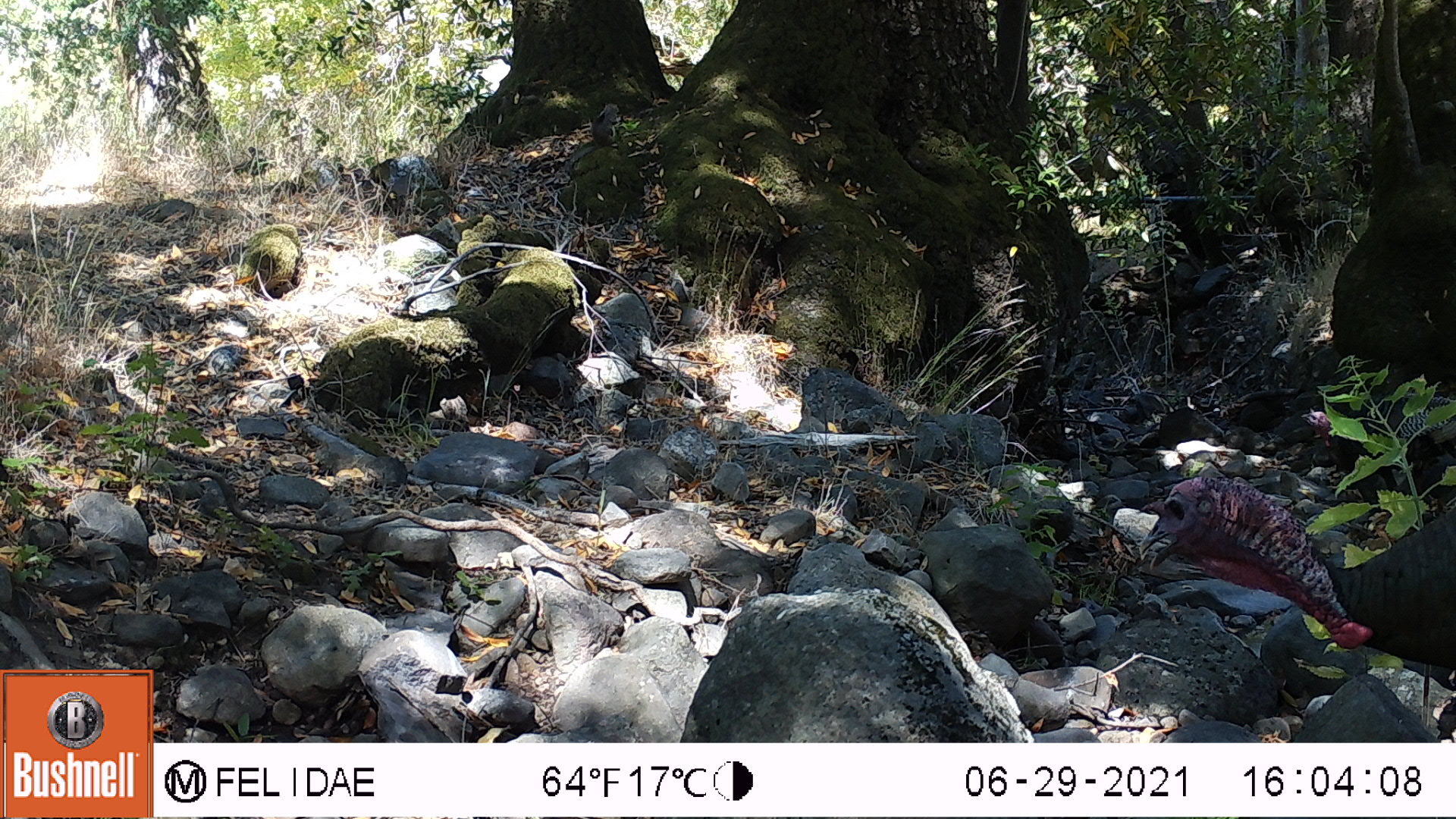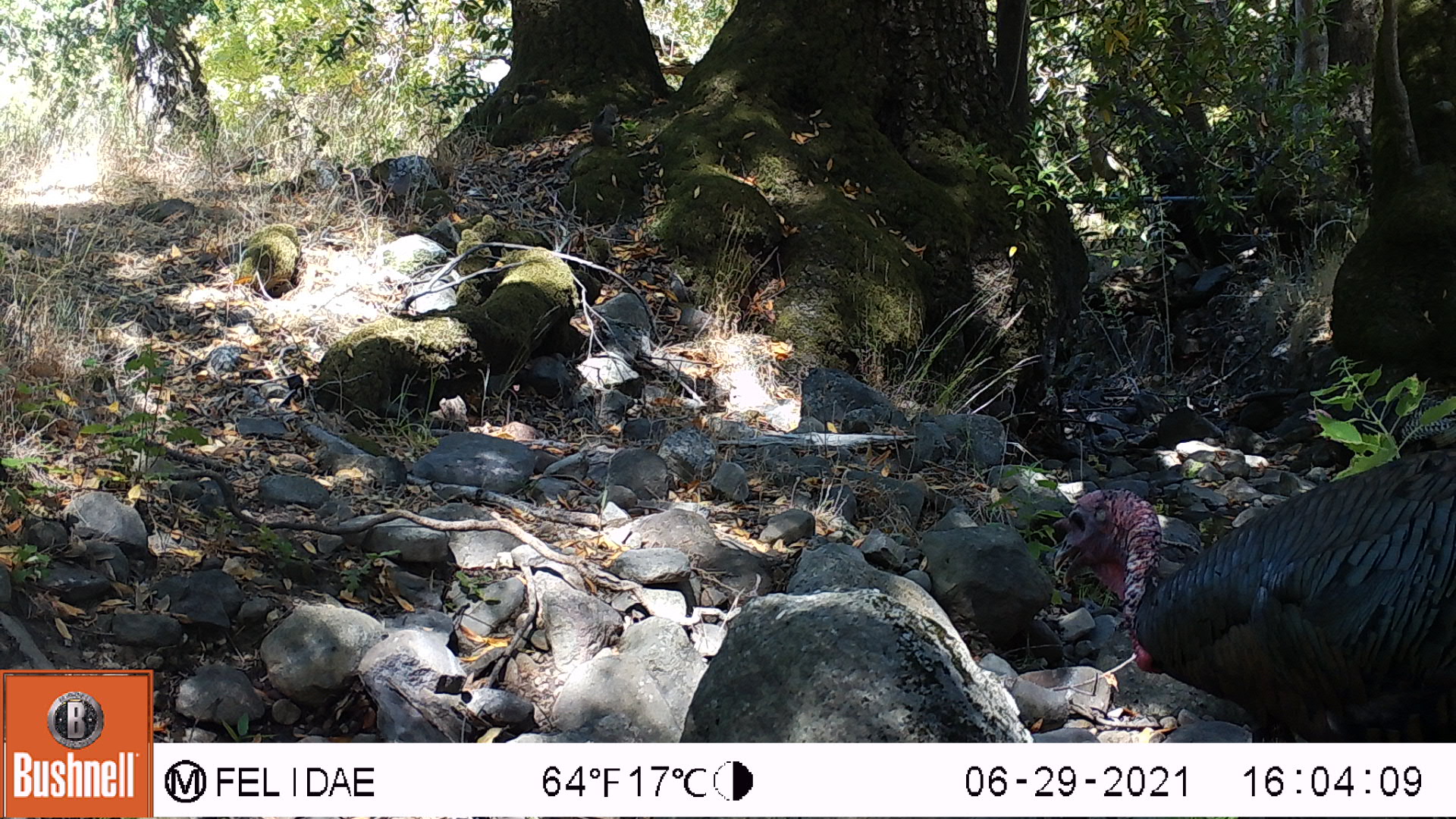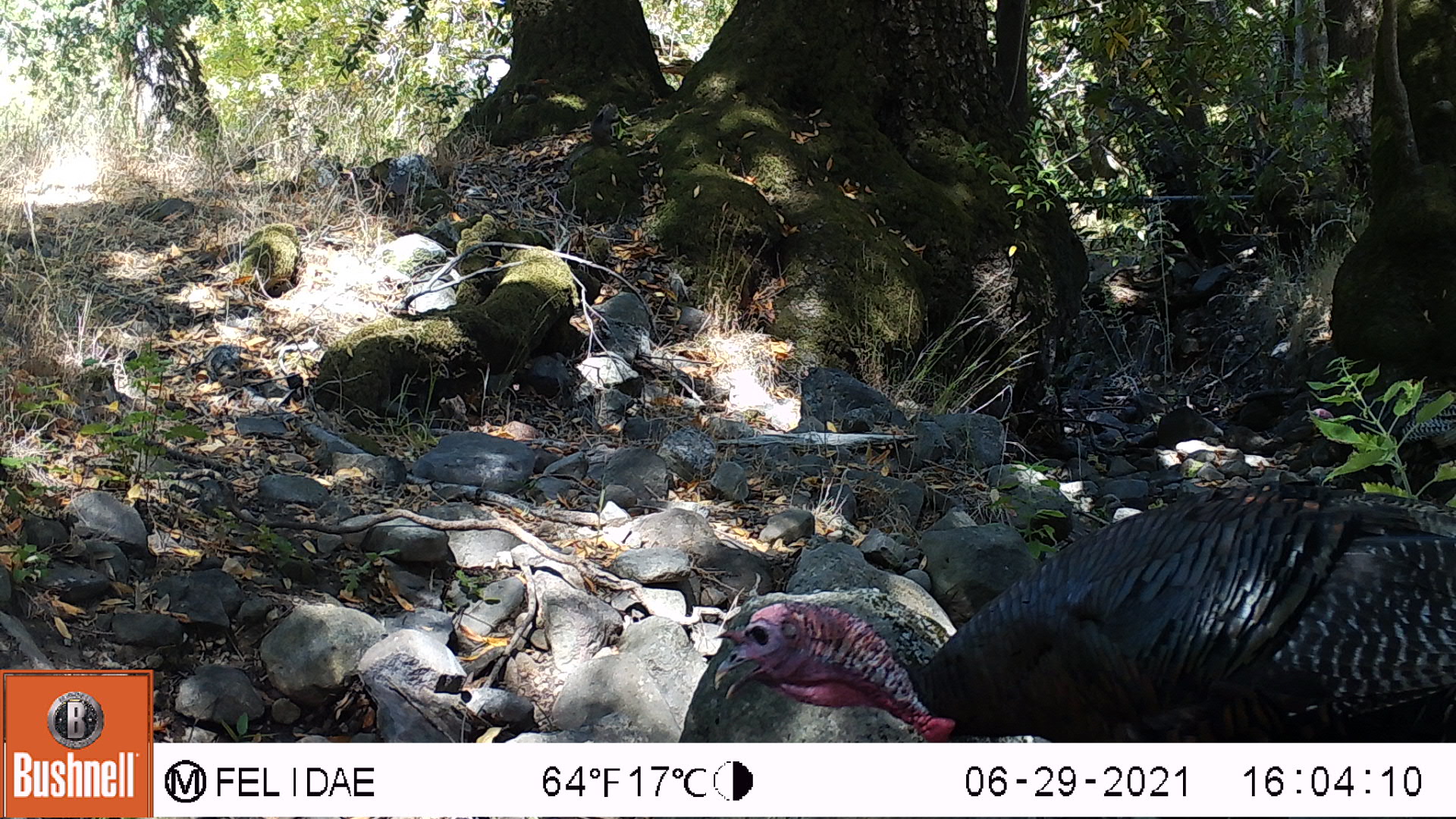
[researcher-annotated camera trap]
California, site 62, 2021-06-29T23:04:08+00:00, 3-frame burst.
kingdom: Animalia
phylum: Chordata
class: Aves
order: Galliformes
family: Phasianidae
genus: Meleagris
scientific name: Meleagris gallopavo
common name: turkey